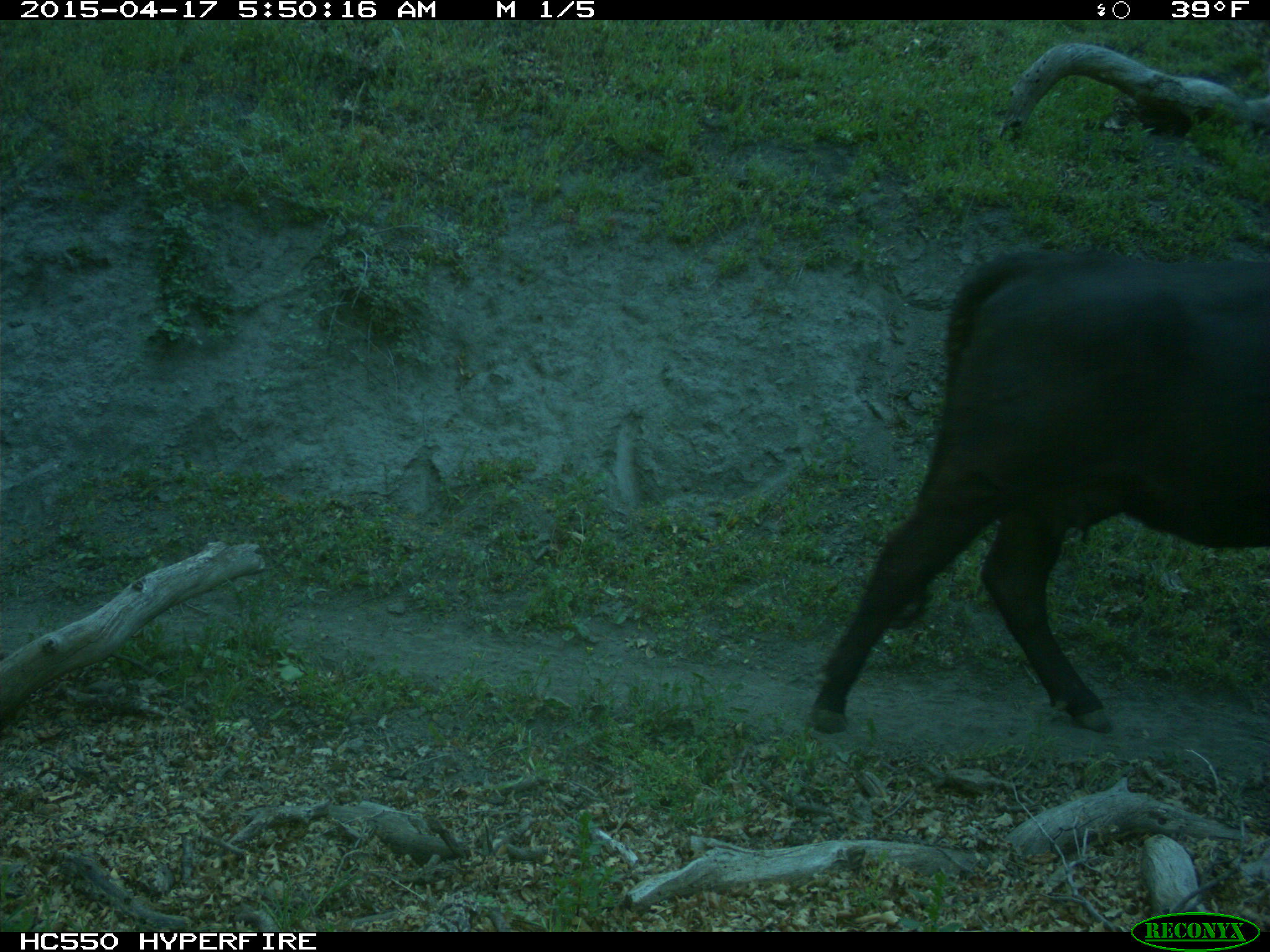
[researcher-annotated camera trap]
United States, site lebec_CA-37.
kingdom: Animalia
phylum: Chordata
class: Mammalia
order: Artiodactyla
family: Bovidae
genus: Bos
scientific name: Bos taurus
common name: domestic cow